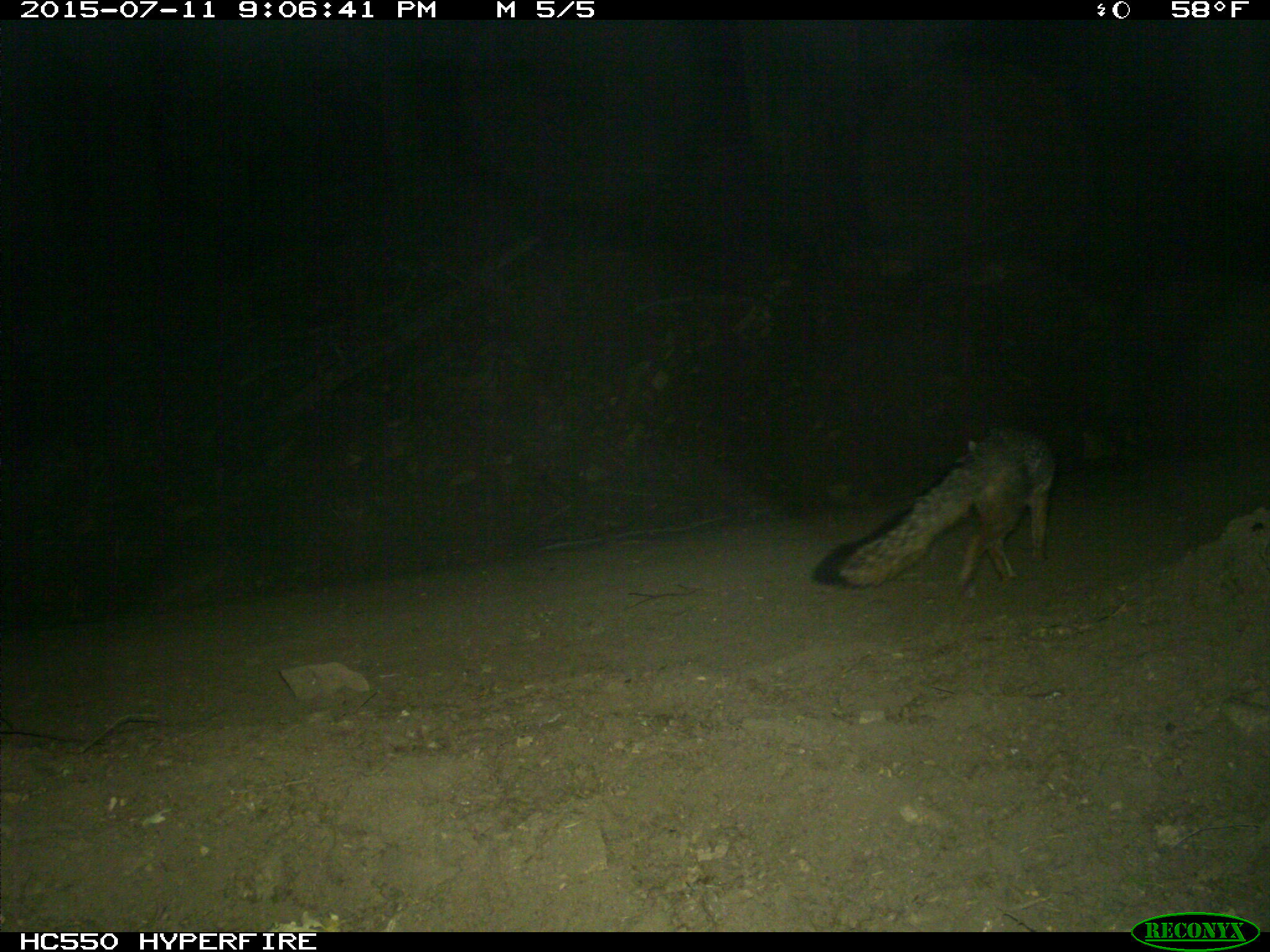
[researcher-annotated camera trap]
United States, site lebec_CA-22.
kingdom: Animalia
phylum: Chordata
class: Mammalia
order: Carnivora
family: Canidae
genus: Urocyon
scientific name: Urocyon cinereoargenteus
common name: gray fox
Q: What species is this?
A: Urocyon cinereoargenteus (gray fox).